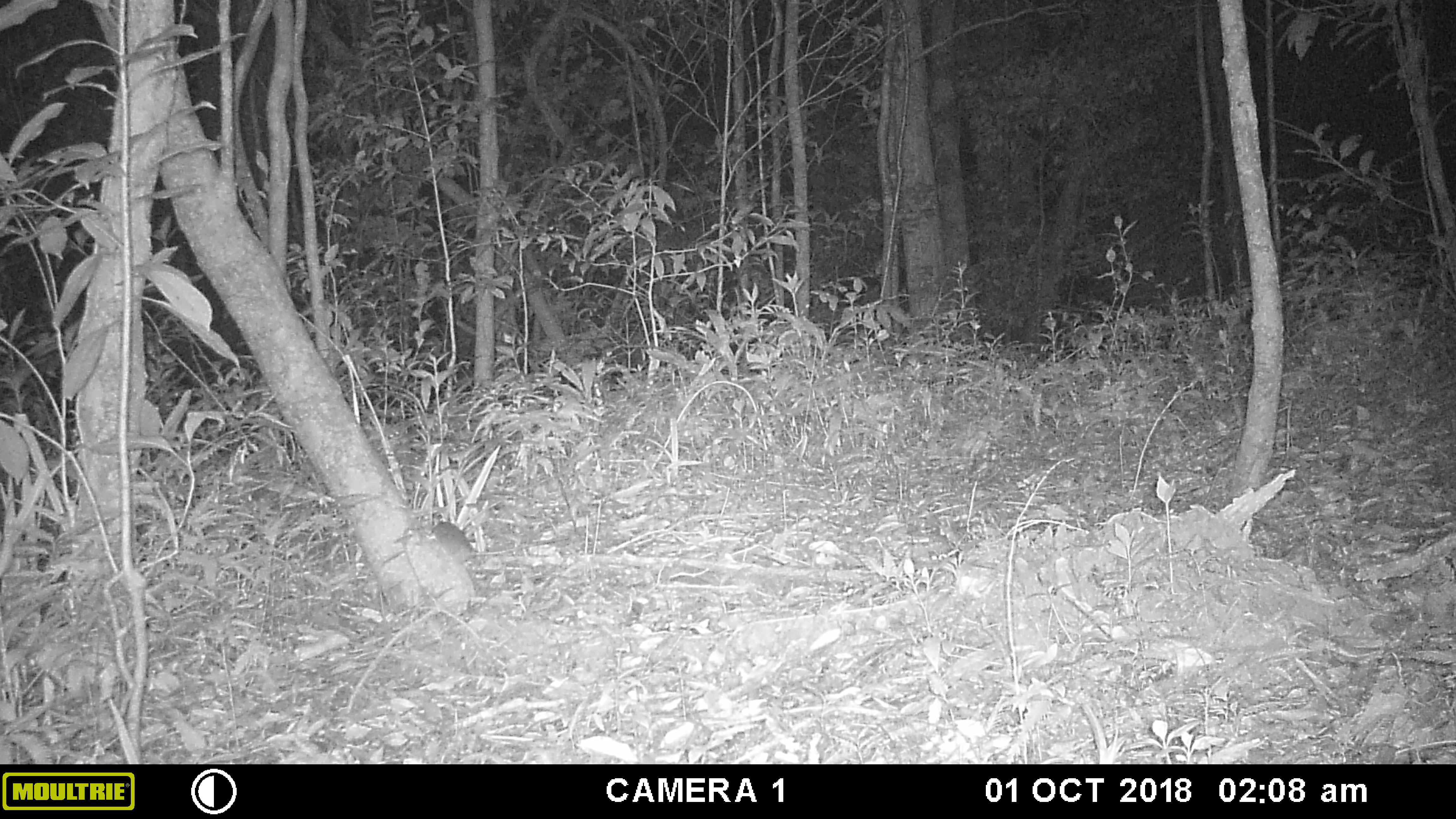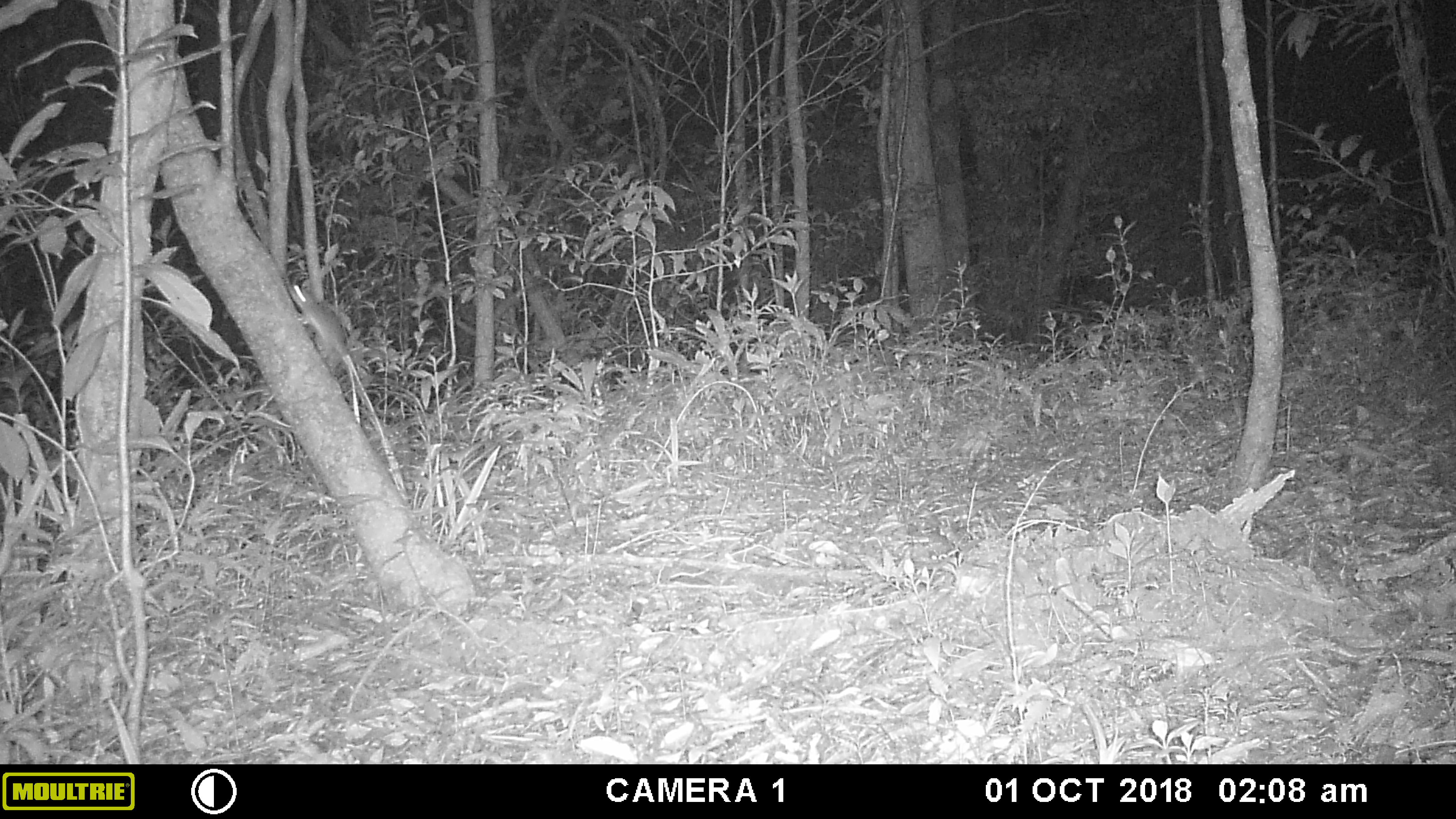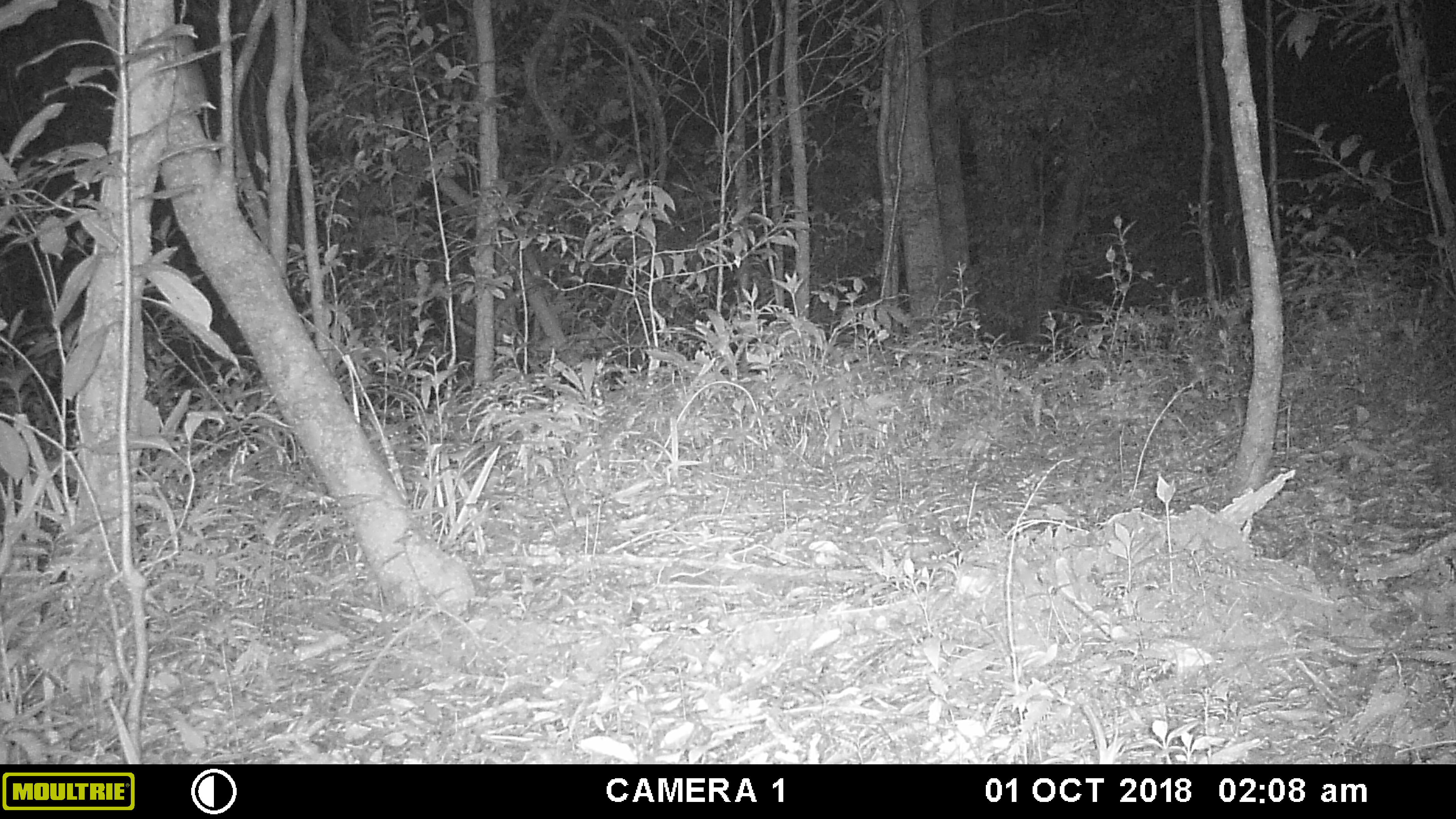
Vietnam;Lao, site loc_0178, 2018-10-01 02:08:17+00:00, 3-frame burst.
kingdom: Animalia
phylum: Chordata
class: Mammalia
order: Rodentia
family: Muridae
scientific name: Muridae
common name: old-world mice and rats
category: unidentified murid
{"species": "unidentified murid (old-world mice and rats) (Muridae)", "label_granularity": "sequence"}